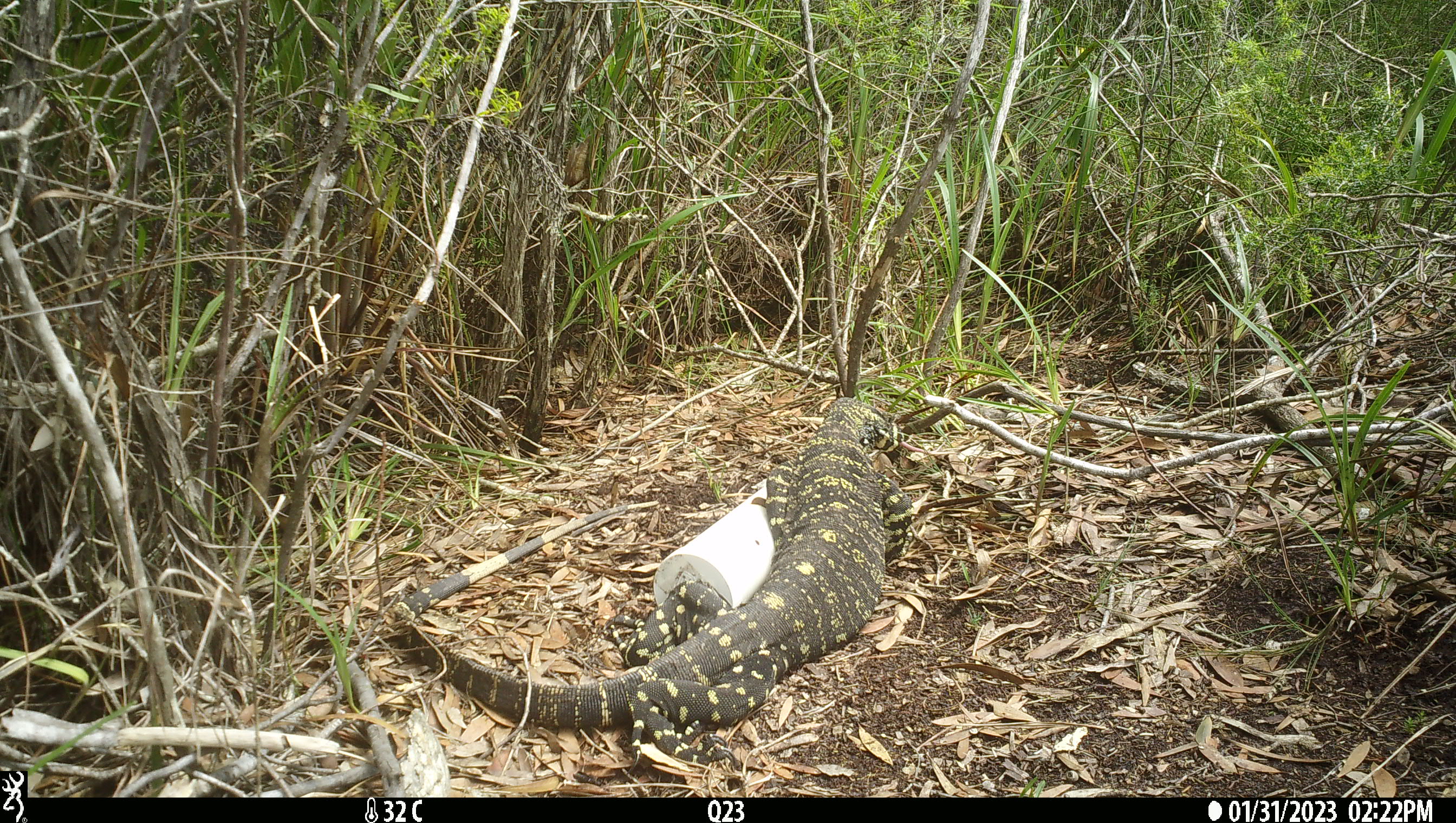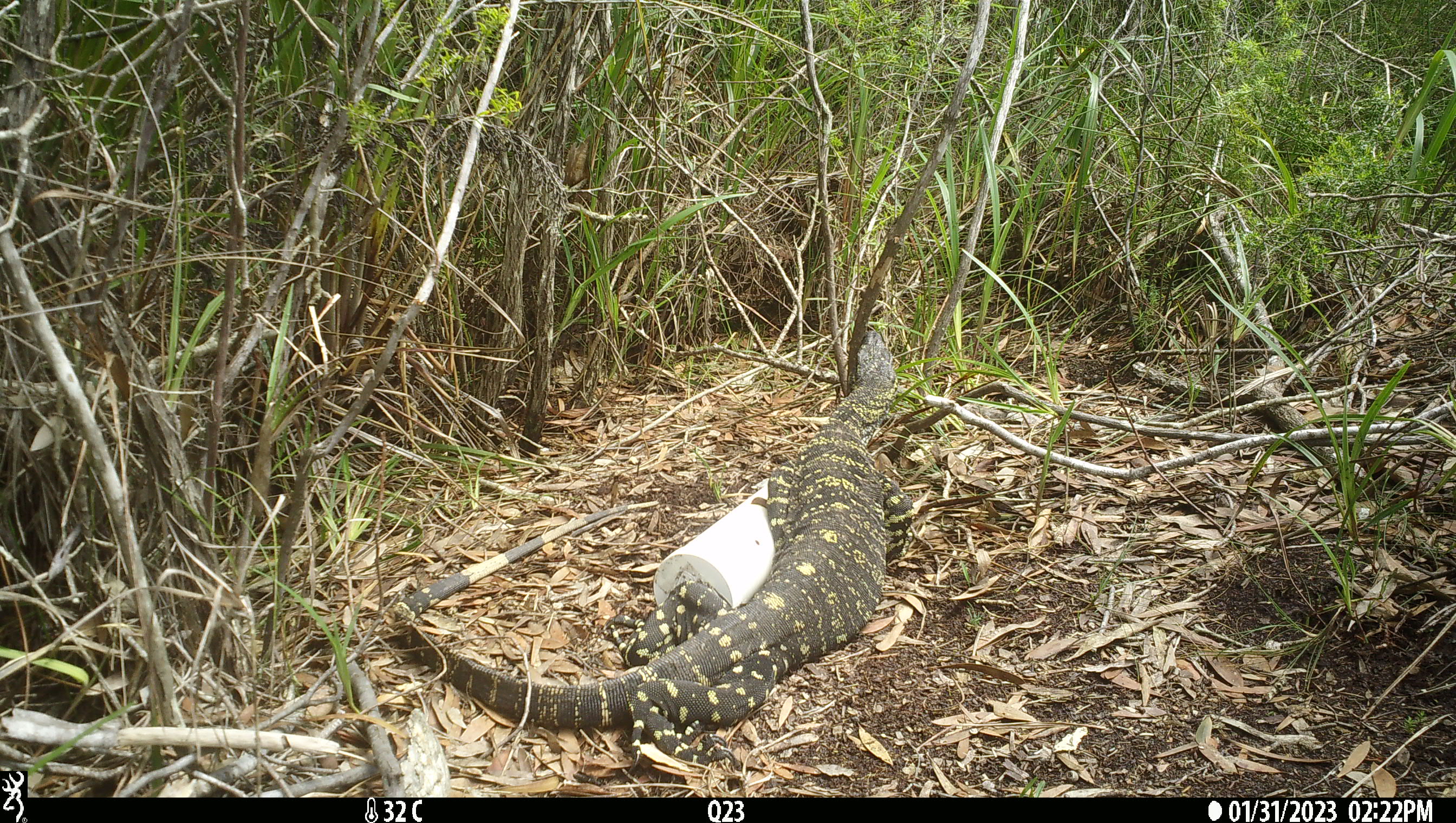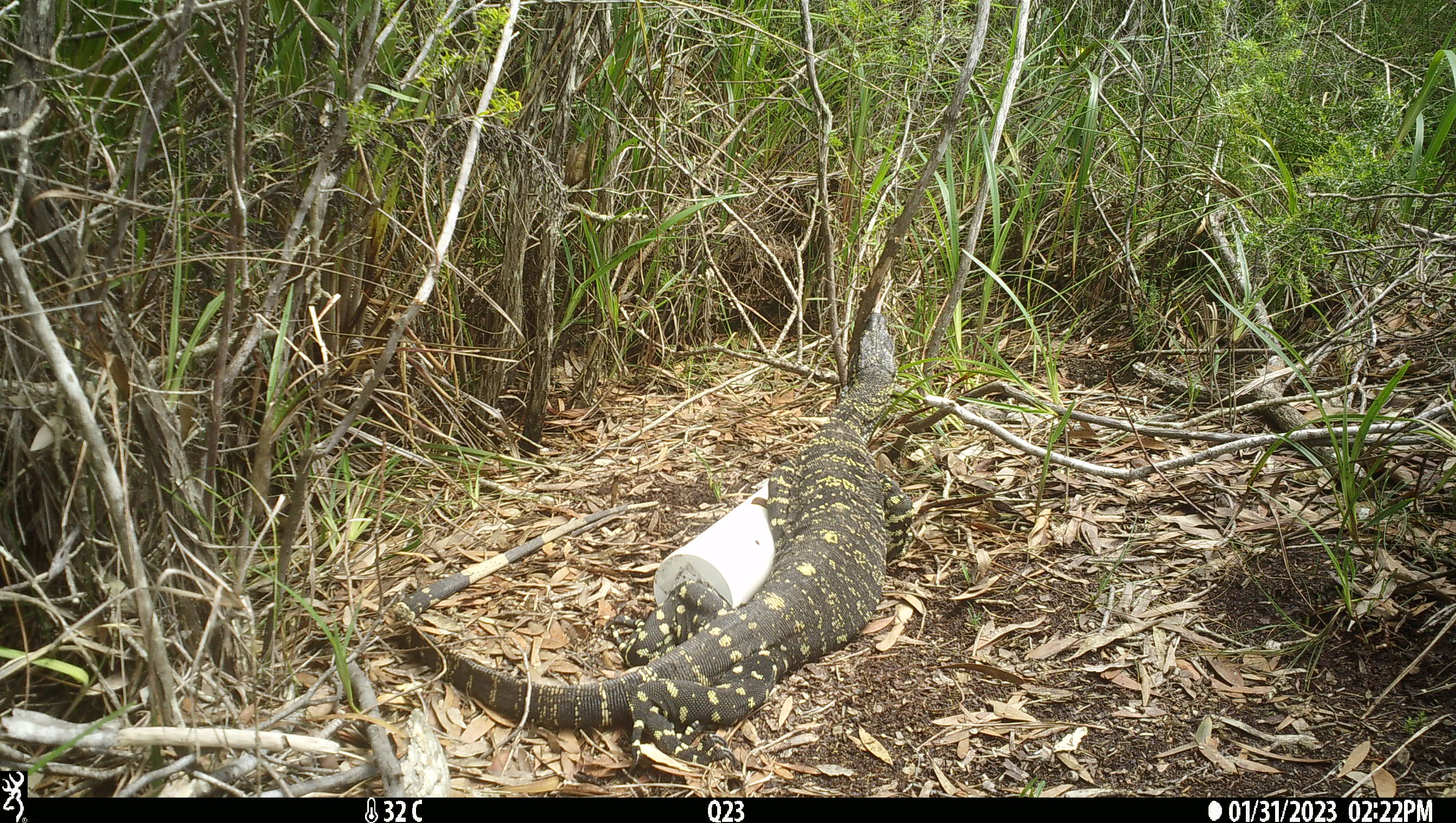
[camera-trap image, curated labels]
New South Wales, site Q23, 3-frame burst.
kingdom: Animalia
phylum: Chordata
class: Reptilia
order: Squamata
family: Varanidae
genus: Varanus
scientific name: Varanus varius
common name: lace monitor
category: goanna